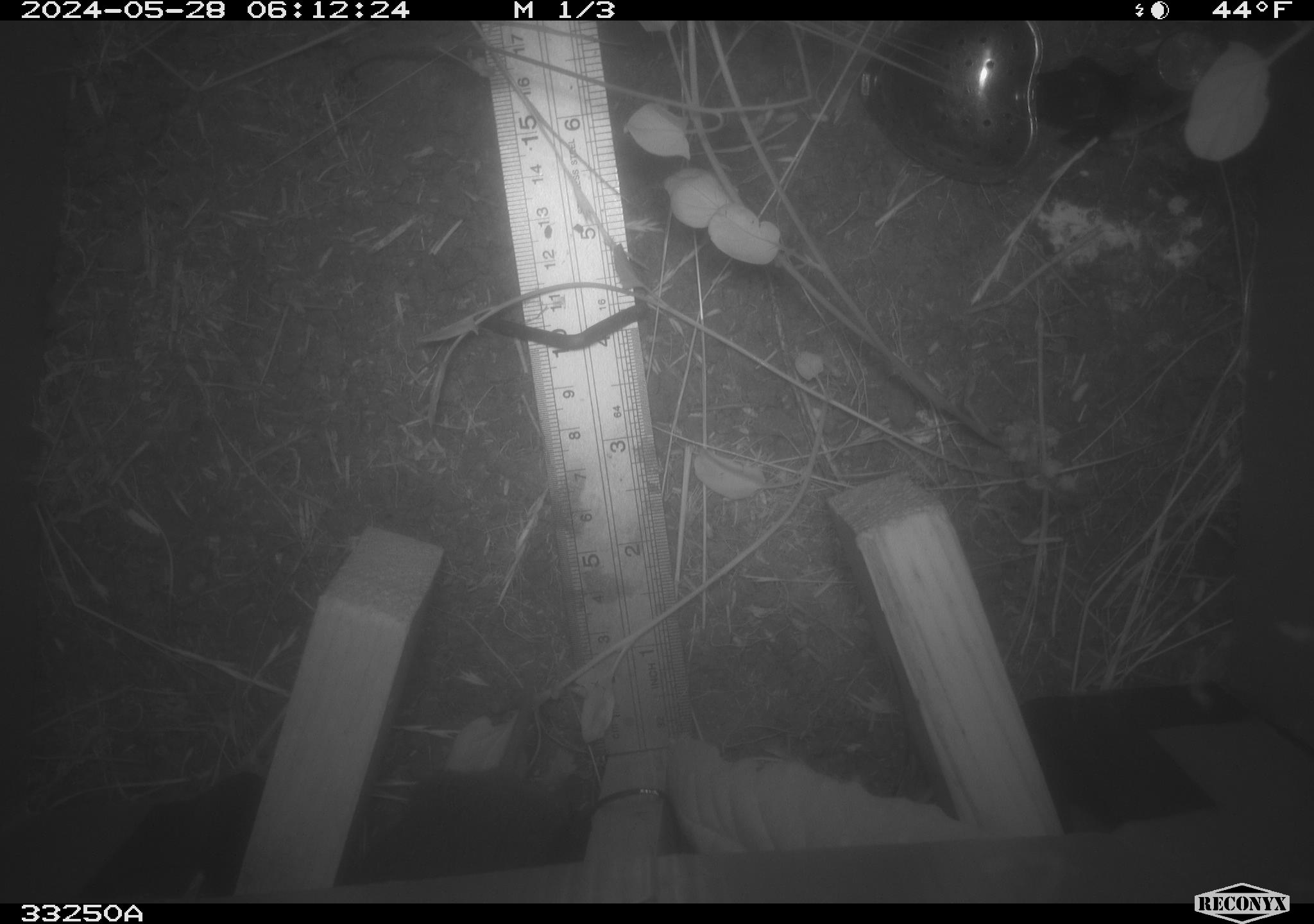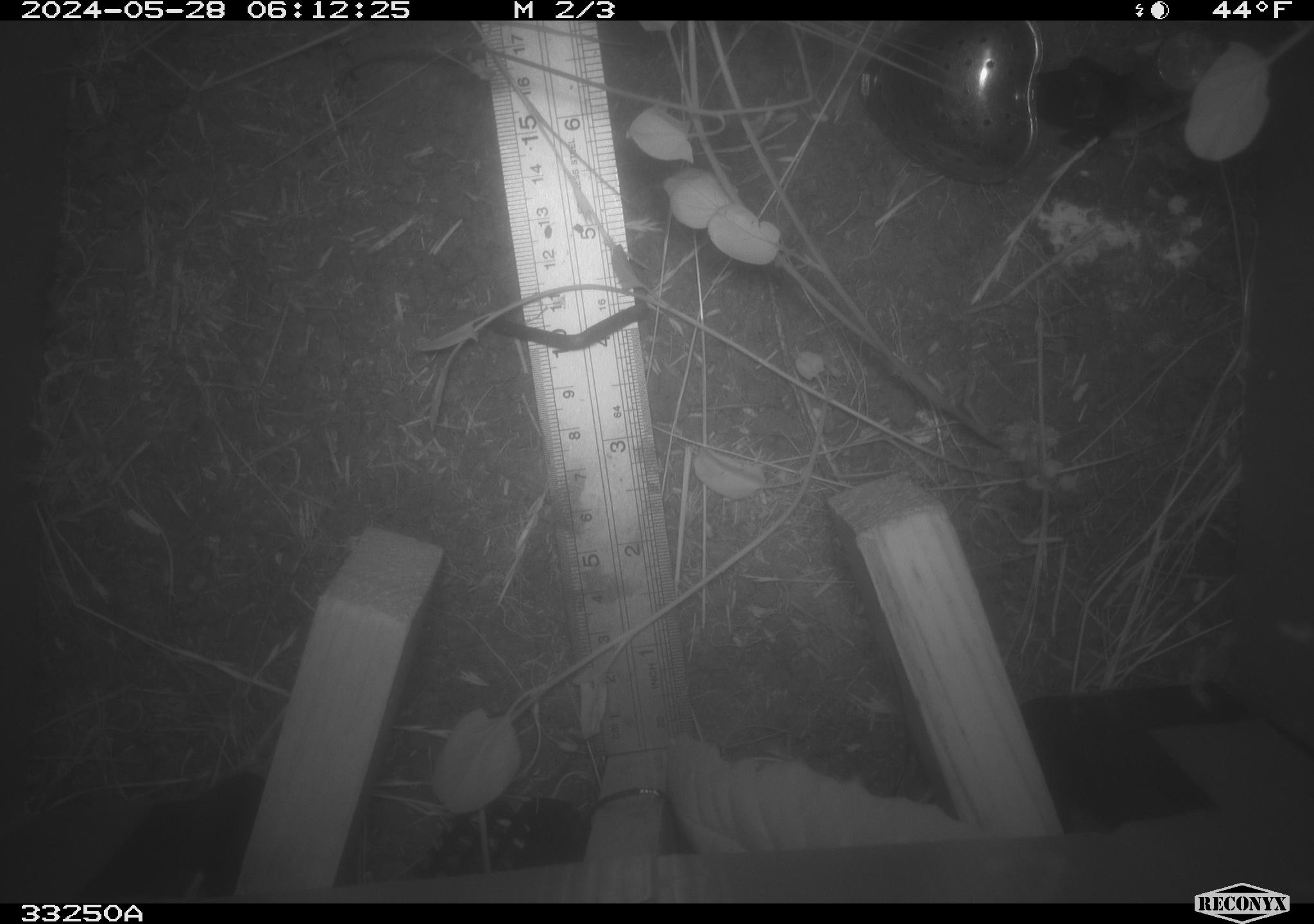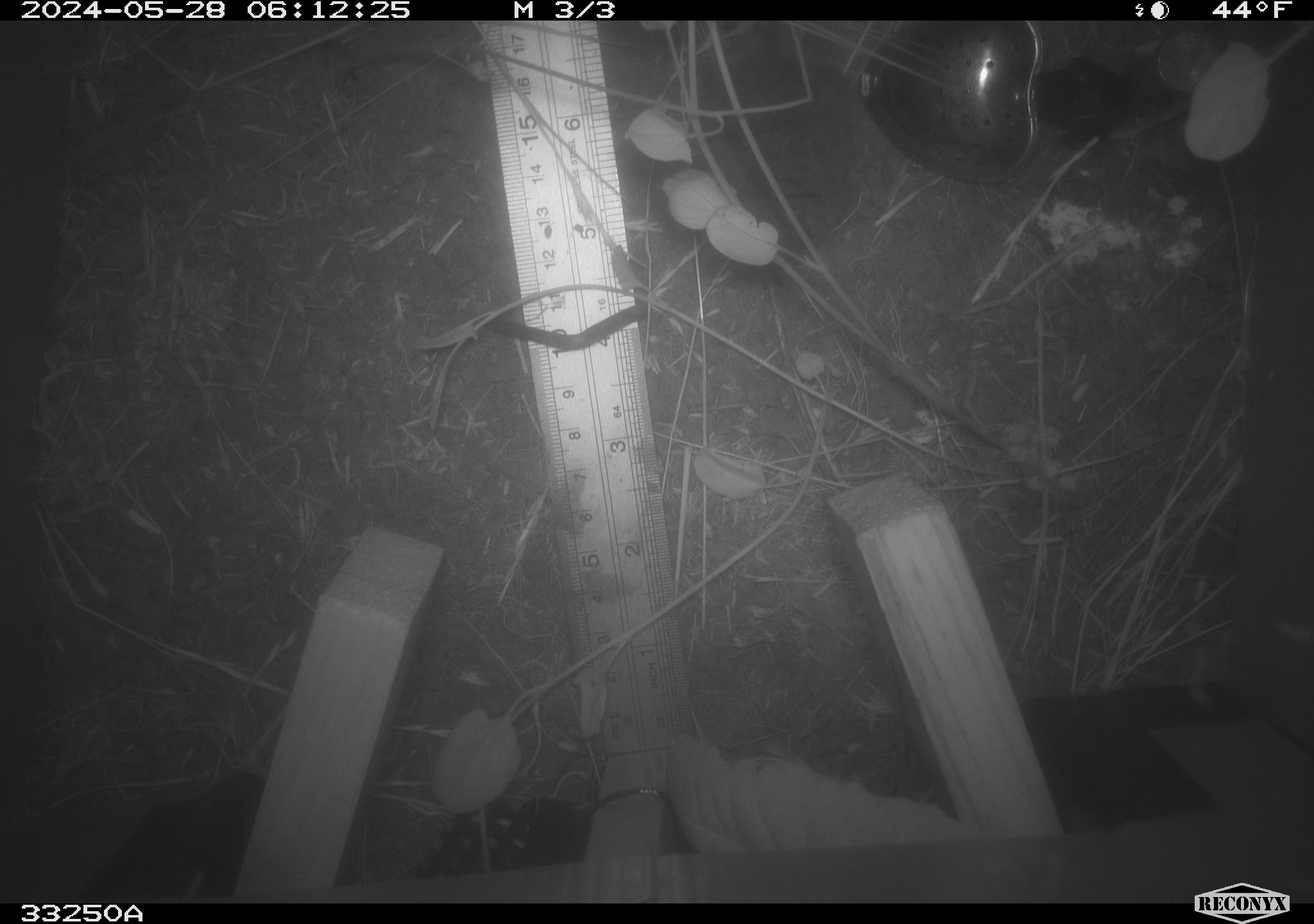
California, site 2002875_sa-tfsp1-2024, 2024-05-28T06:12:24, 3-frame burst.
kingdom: Animalia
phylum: Chordata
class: Mammalia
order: Rodentia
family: Cricetidae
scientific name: Arvicolinae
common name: voles, lemmings, and muskrats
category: arvicolinae subfamily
Arvicolinae subfamily (voles, lemmings, and muskrats) (Arvicolinae).